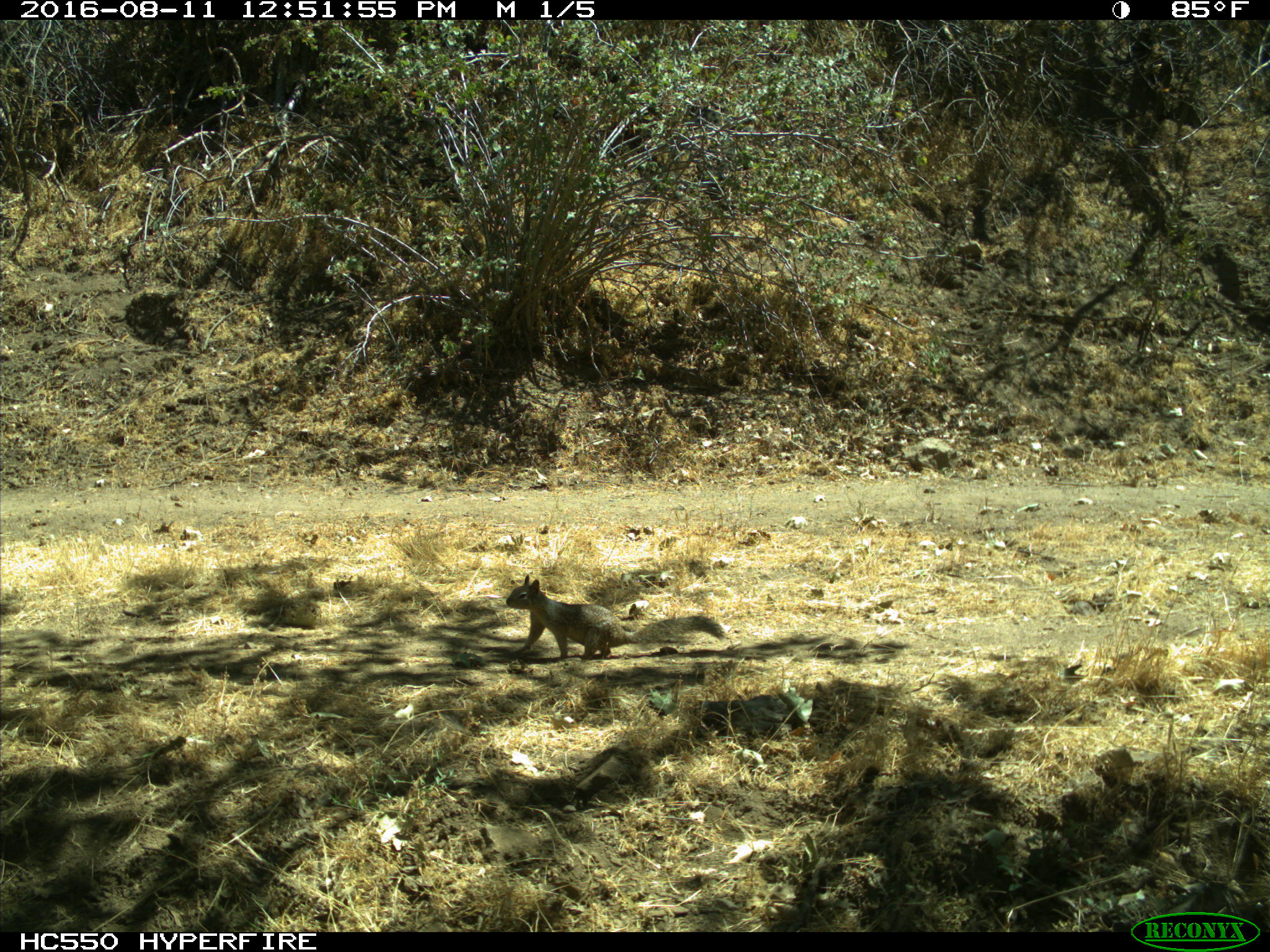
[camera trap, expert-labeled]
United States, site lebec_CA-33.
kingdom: Animalia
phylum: Chordata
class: Mammalia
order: Rodentia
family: Sciuridae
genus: Otospermophilus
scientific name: Otospermophilus beecheyi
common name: california ground squirrel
Otospermophilus beecheyi (california ground squirrel).